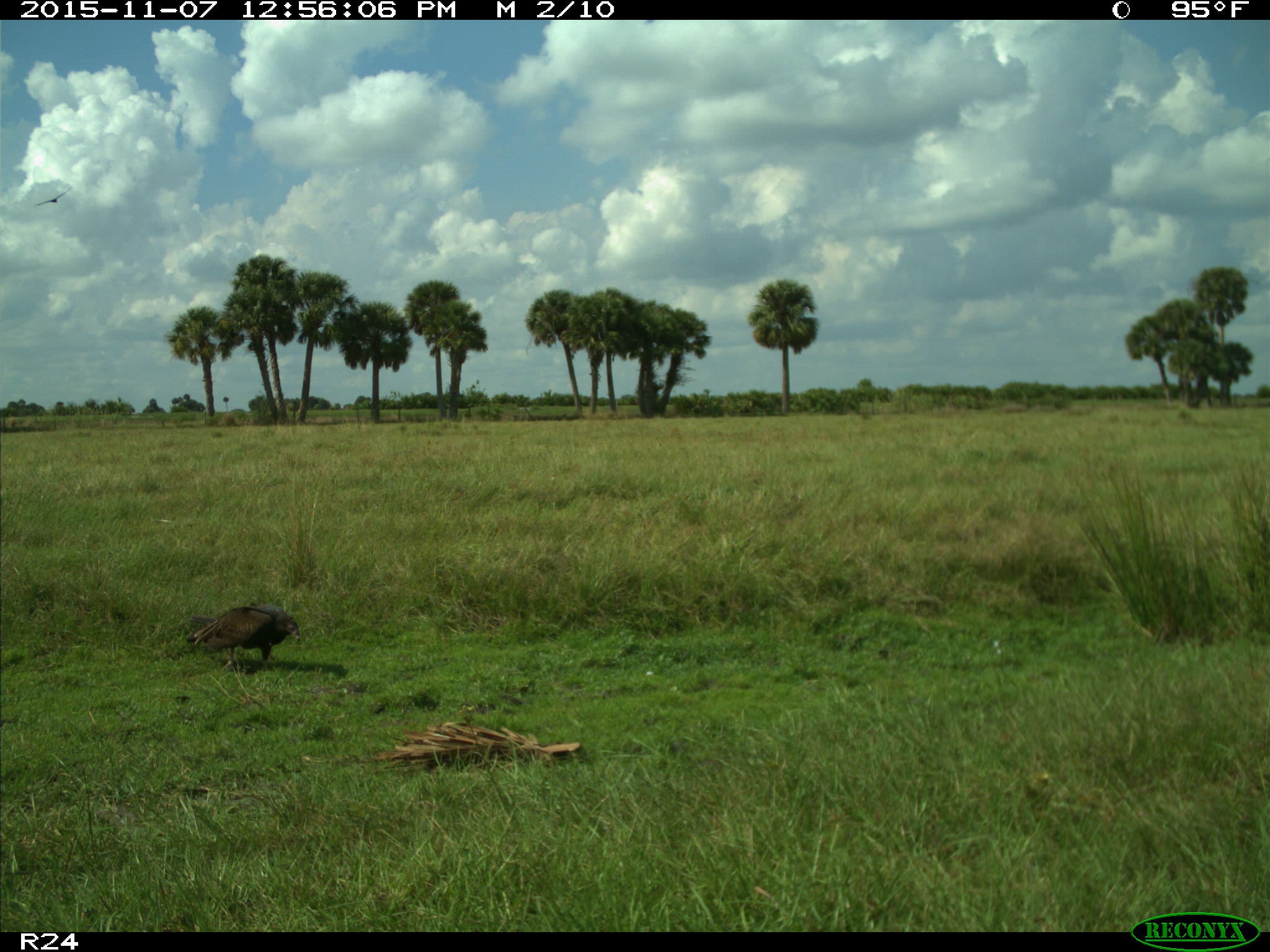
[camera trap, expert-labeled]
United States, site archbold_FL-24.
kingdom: Animalia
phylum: Chordata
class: Aves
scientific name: Aves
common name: birds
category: unidentified bird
Unidentified bird (birds) (Aves).